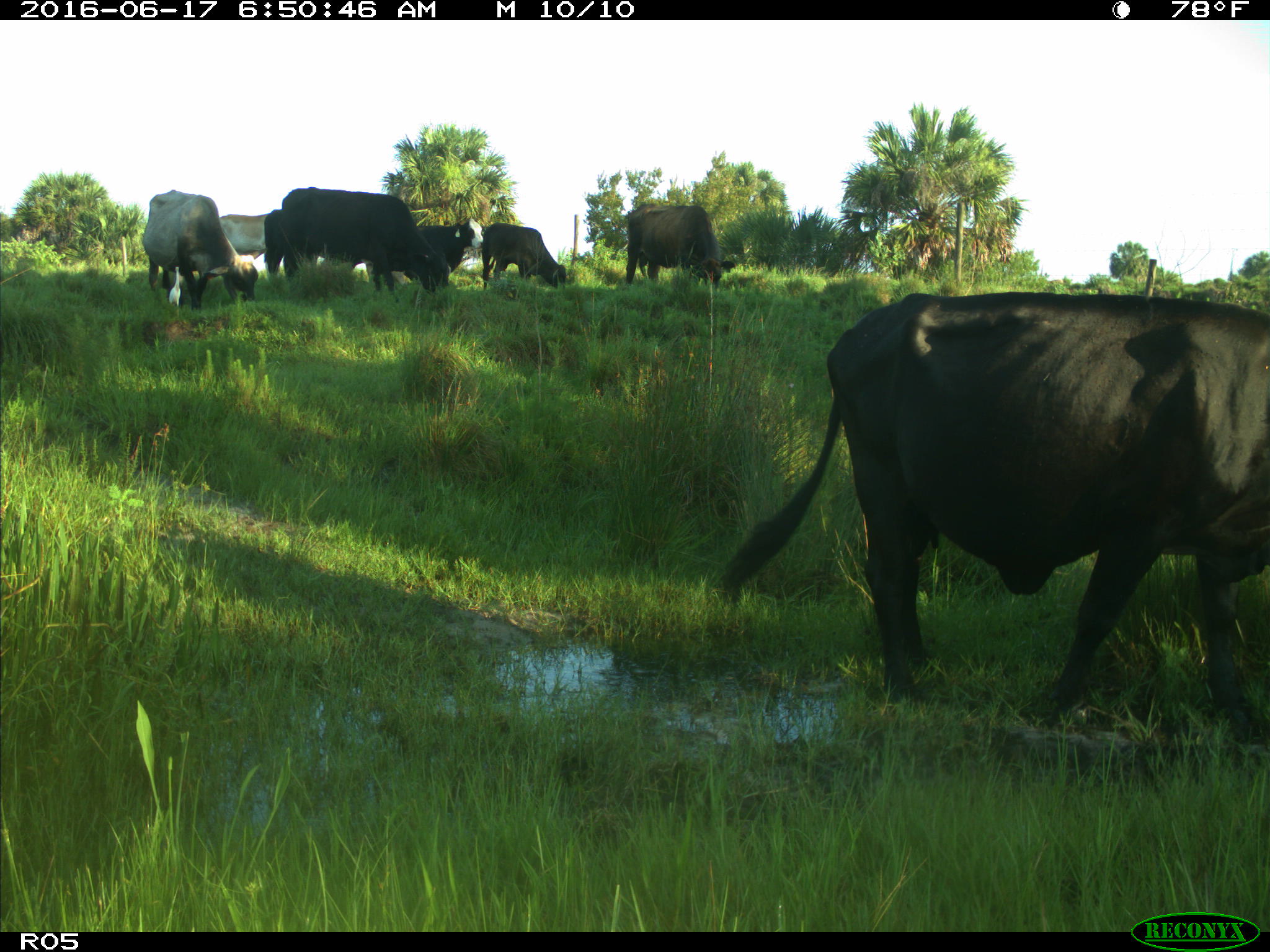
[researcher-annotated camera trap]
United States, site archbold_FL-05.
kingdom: Animalia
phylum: Chordata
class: Mammalia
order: Artiodactyla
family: Bovidae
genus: Bos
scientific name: Bos taurus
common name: domestic cow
Bos taurus (domestic cow).